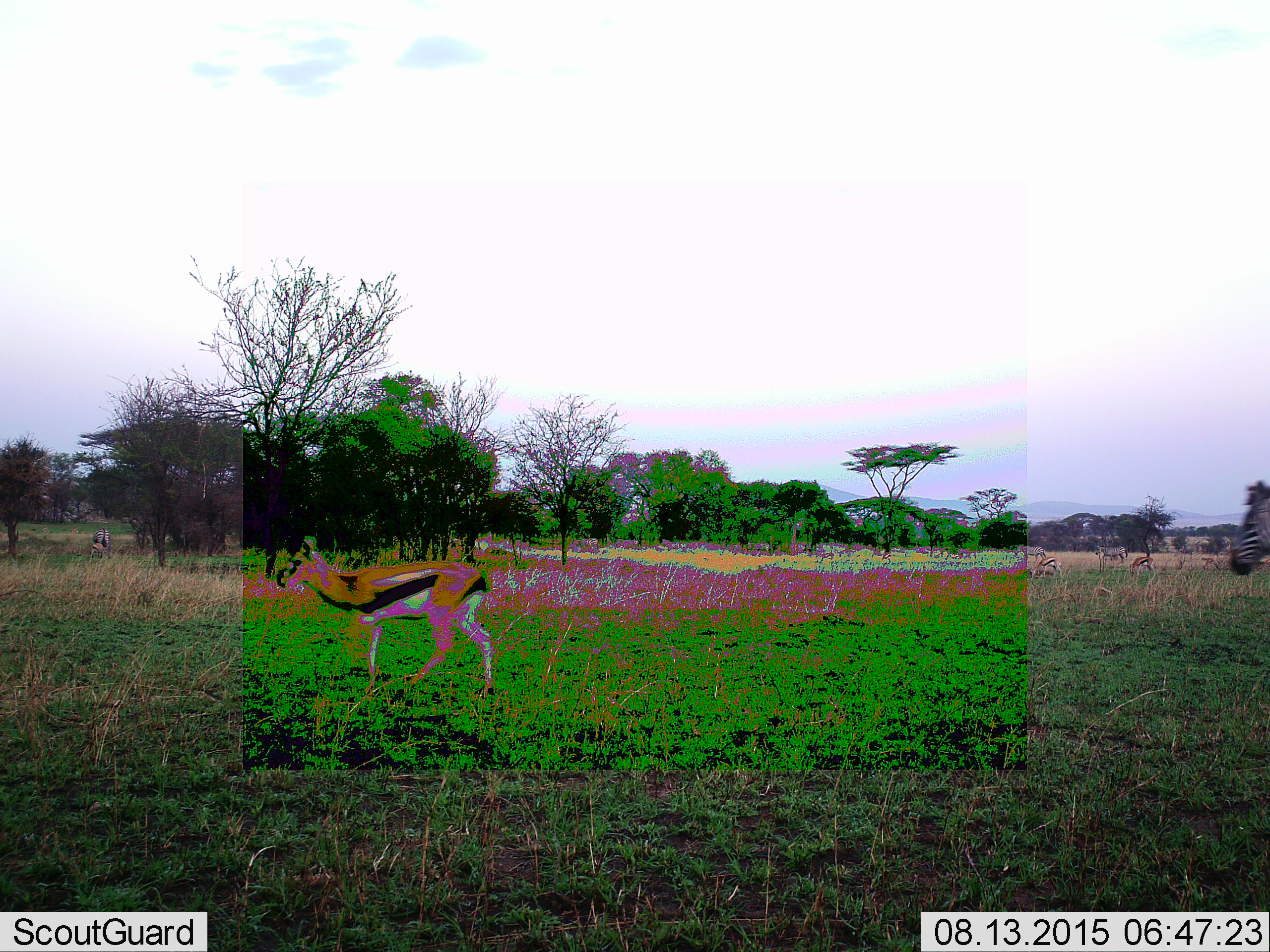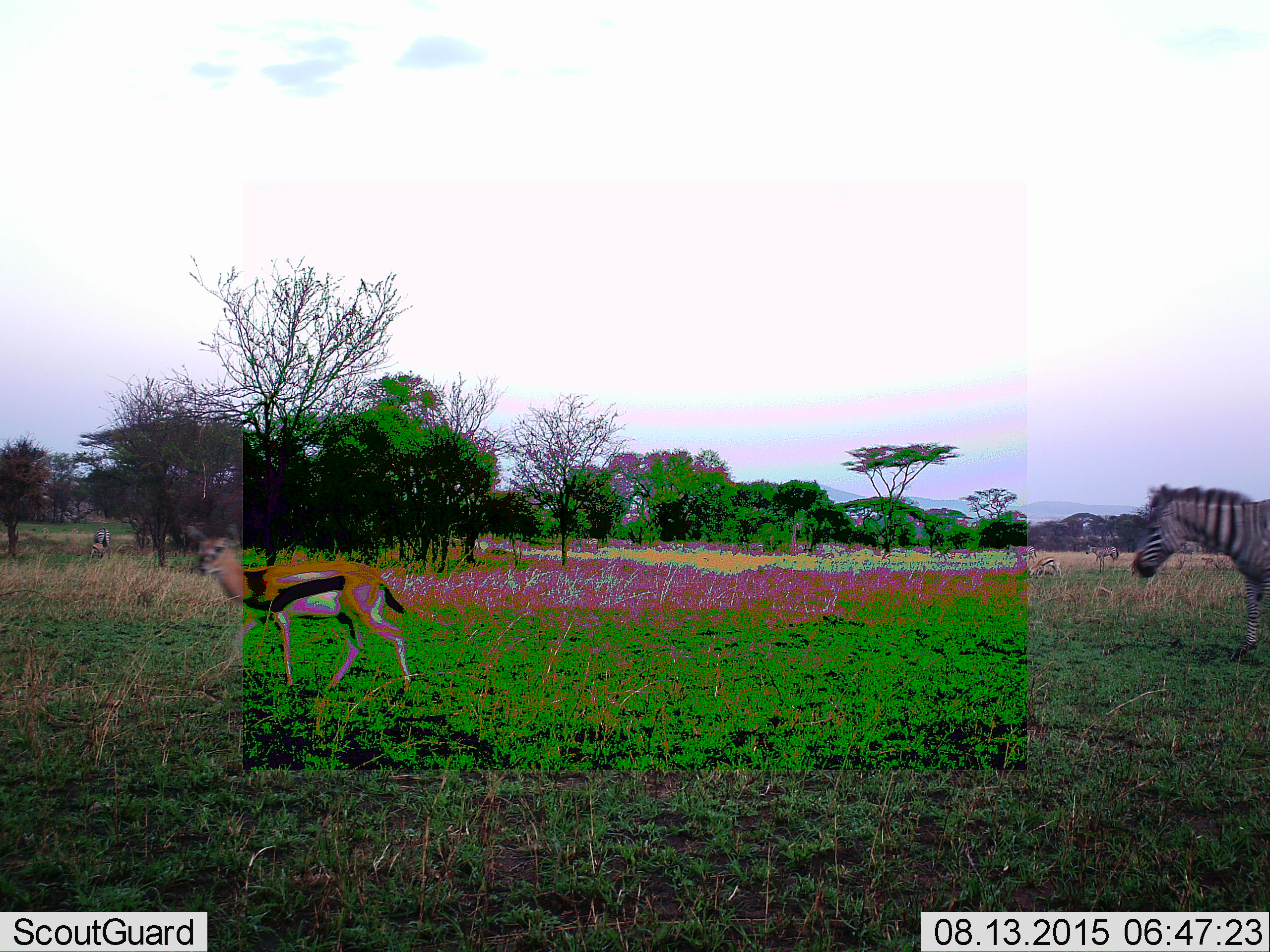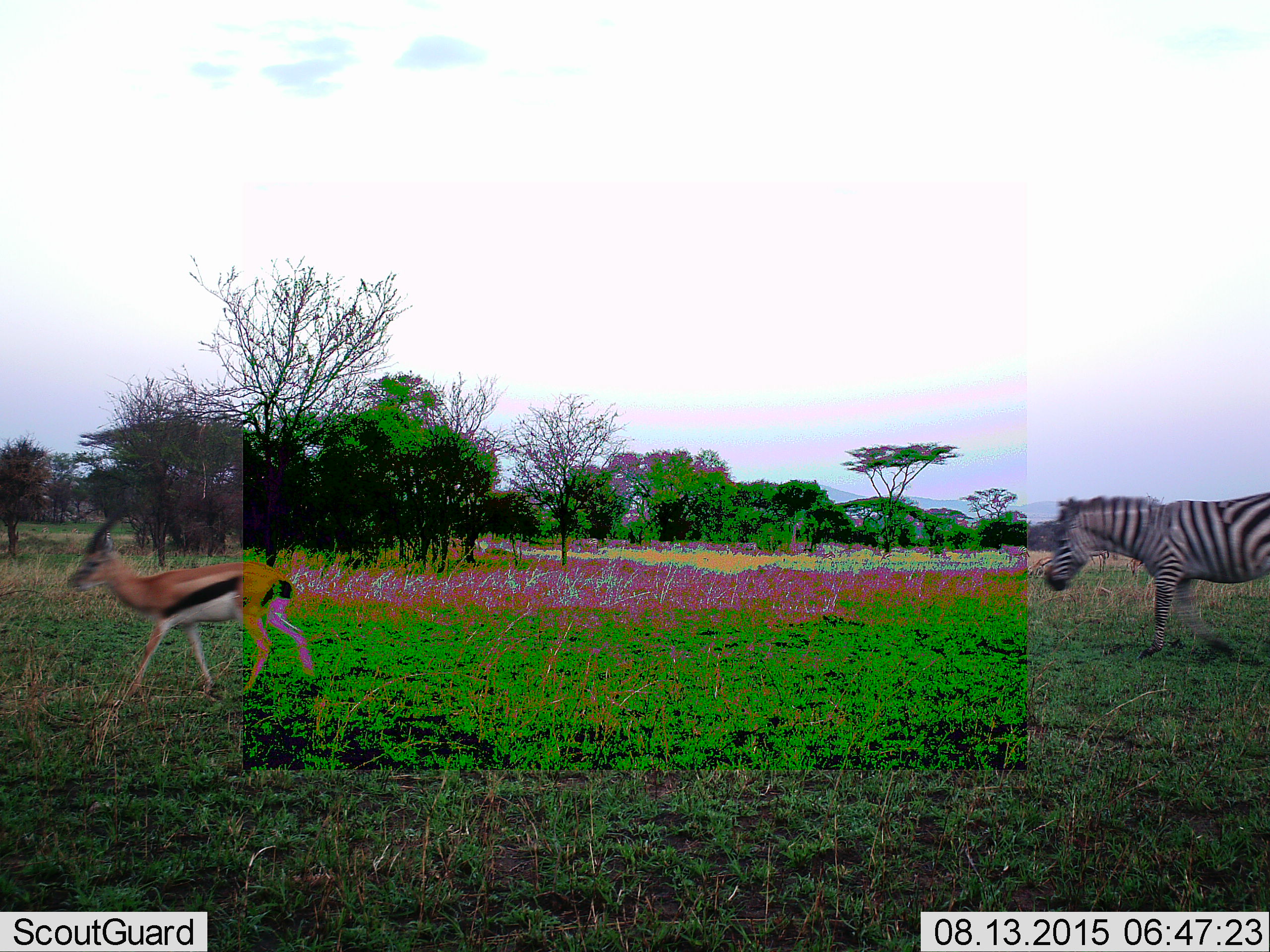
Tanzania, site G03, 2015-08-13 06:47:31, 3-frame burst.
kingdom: Animalia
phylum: Chordata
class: Mammalia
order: Artiodactyla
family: Bovidae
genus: Eudorcas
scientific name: Eudorcas thomsonii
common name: thomson's gazelle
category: gazellethomsons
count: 5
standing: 50%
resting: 0%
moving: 93%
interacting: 0%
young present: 0%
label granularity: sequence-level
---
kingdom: Animalia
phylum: Chordata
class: Mammalia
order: Perissodactyla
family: Equidae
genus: Equus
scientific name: Equus quagga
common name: plains zebra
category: zebra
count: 4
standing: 23%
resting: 0%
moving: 92%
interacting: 0%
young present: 8%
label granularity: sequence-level